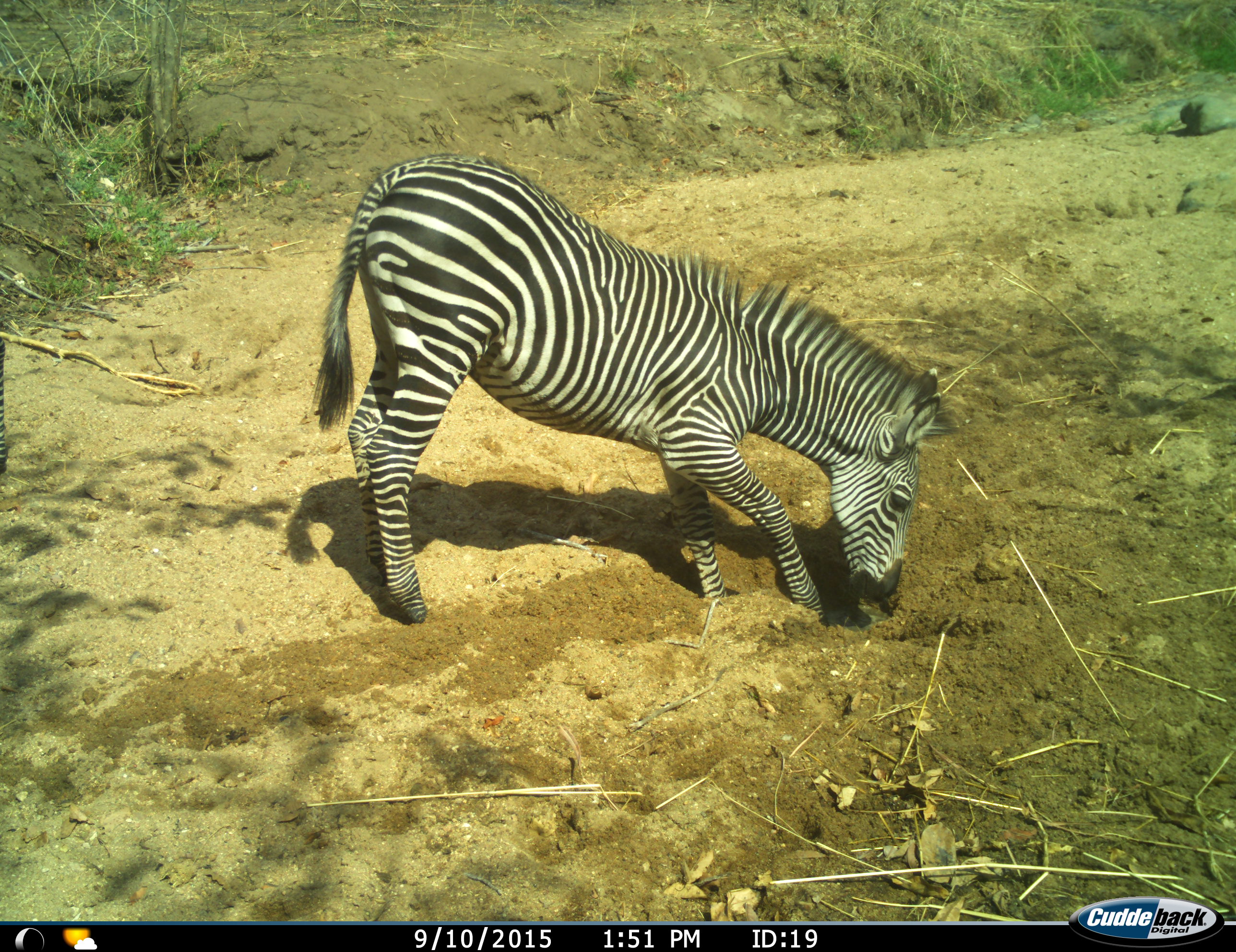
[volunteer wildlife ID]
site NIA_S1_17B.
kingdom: Animalia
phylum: Chordata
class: Mammalia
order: Perissodactyla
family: Equidae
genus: Equus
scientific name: Equus quagga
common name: plains zebra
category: zebraplains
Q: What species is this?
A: Zebraplains (plains zebra) (Equus quagga).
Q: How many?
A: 1.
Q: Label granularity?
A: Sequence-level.